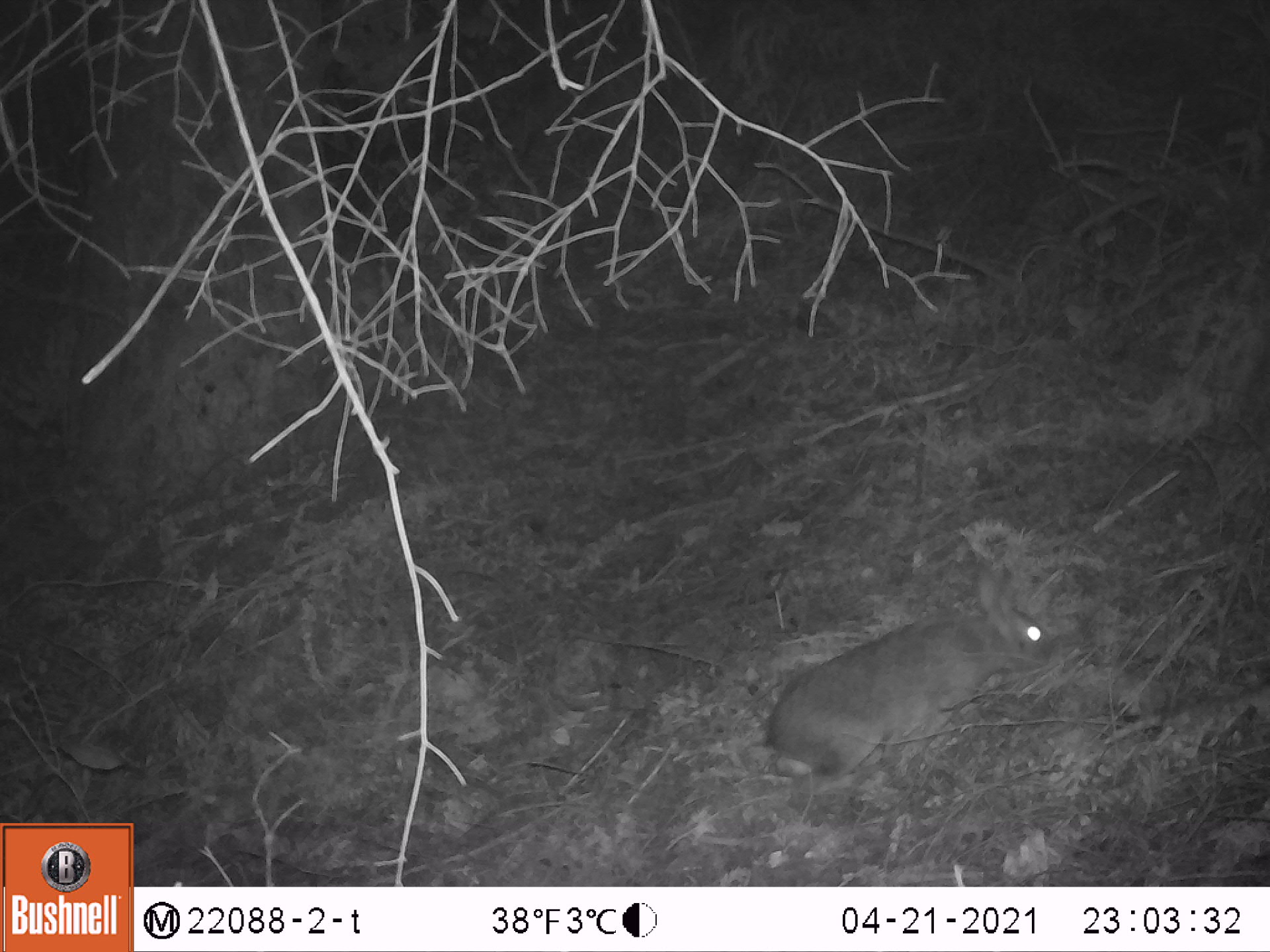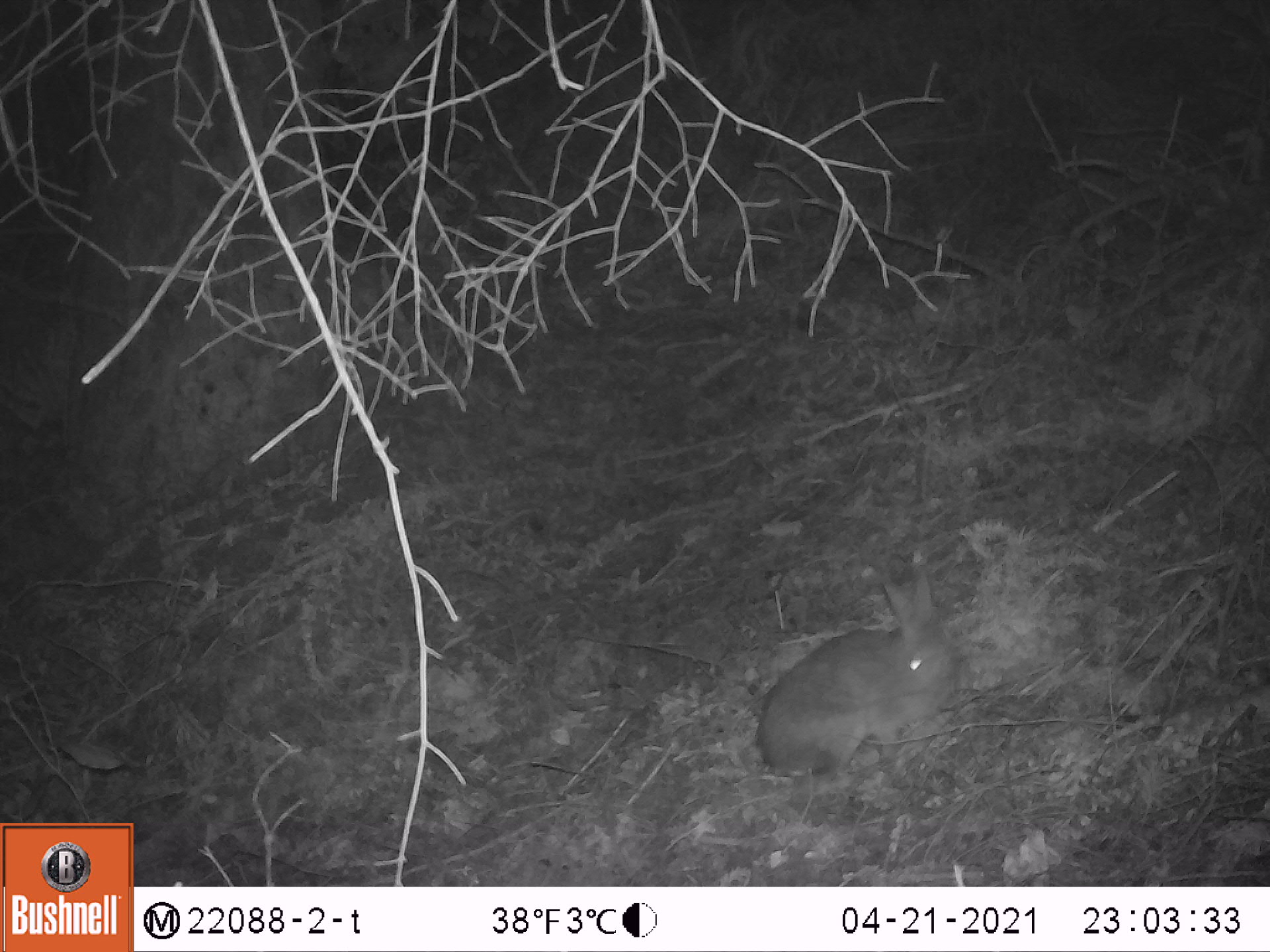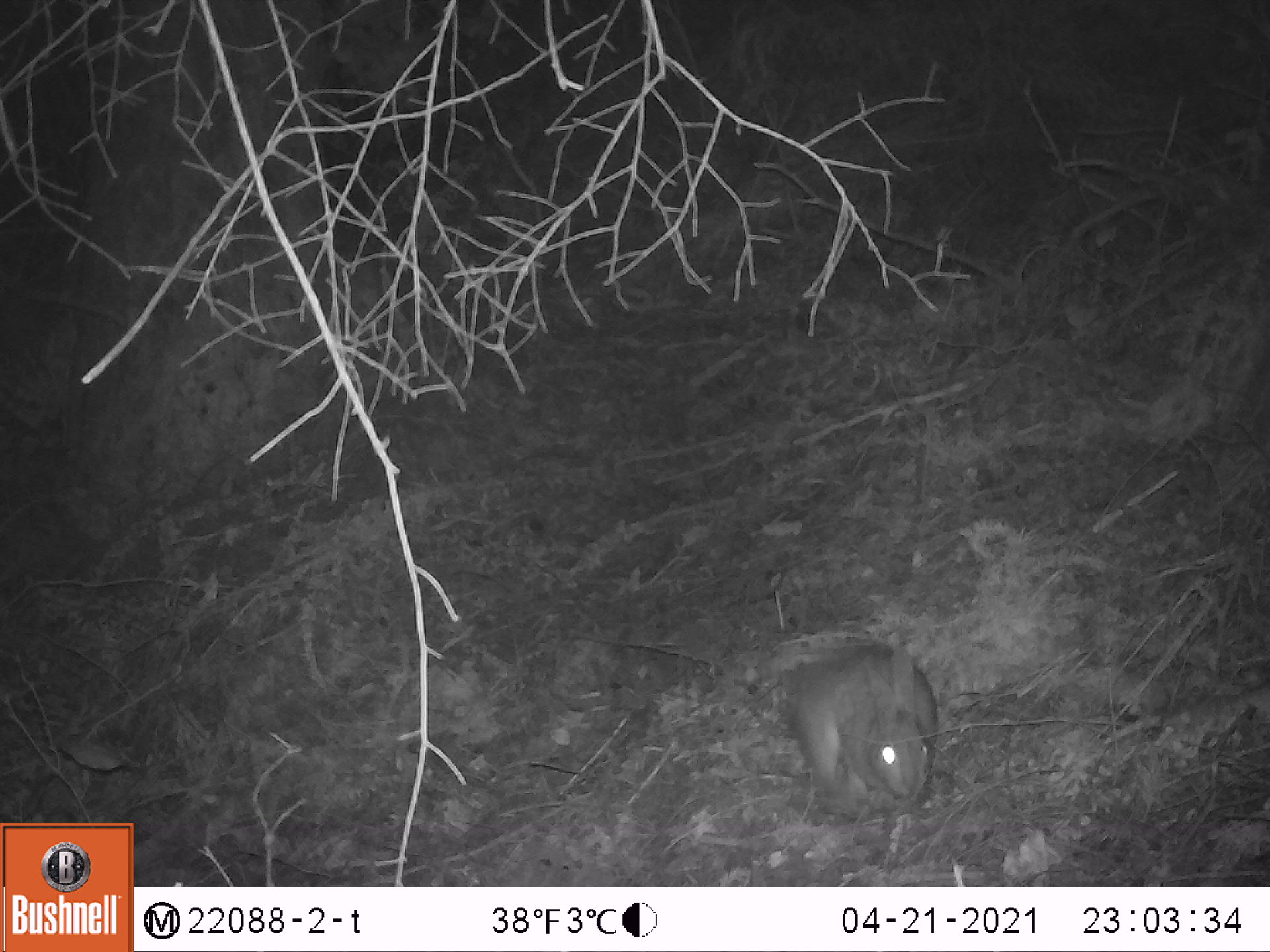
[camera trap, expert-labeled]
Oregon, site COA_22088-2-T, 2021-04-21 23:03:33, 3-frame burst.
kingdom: Animalia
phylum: Chordata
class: Mammalia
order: Lagomorpha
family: Leporidae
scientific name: Leporidae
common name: hares and rabbits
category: leporidae family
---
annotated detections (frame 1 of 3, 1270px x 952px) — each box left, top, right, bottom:
leporidae family: 731, 546, 1080, 822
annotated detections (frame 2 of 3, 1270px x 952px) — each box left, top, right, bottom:
leporidae family: 736, 538, 982, 804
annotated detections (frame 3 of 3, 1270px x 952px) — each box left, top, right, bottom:
leporidae family: 756, 613, 965, 844